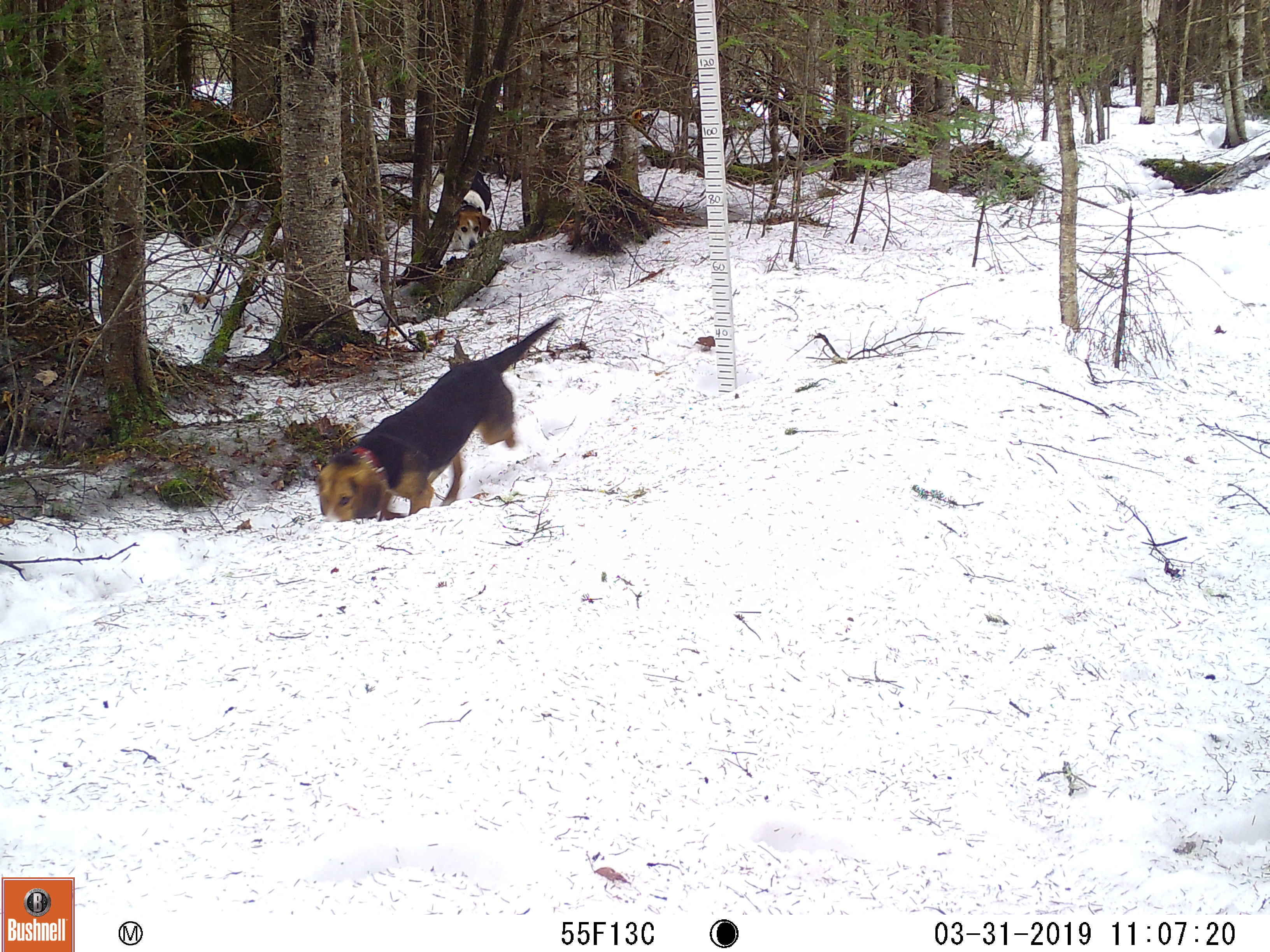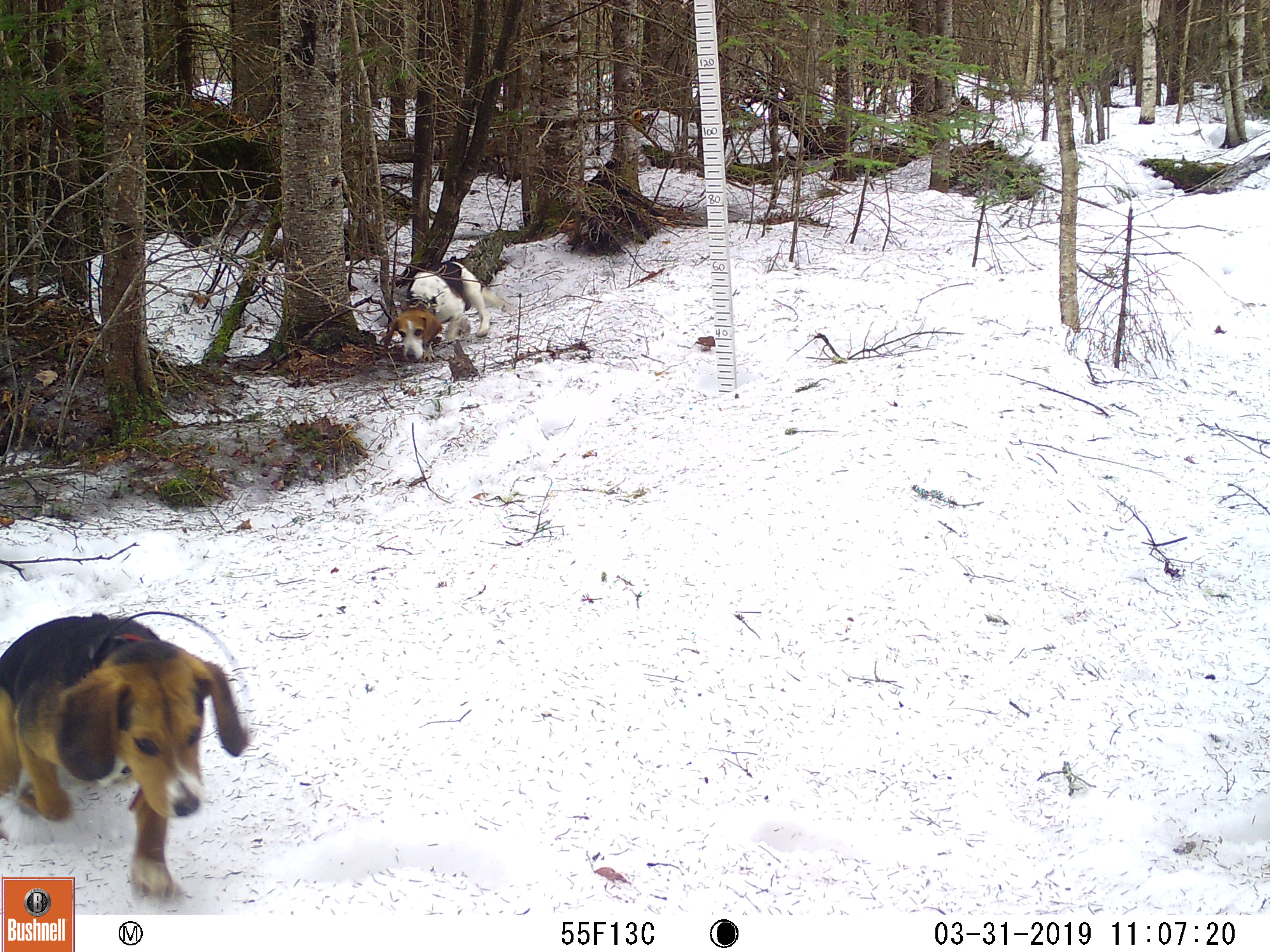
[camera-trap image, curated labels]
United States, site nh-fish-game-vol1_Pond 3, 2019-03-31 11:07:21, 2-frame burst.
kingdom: Animalia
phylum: Chordata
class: Mammalia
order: Carnivora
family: Canidae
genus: Canis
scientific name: Canis familiaris familiaris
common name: domestic dog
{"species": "domestic dog (Canis familiaris familiaris)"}